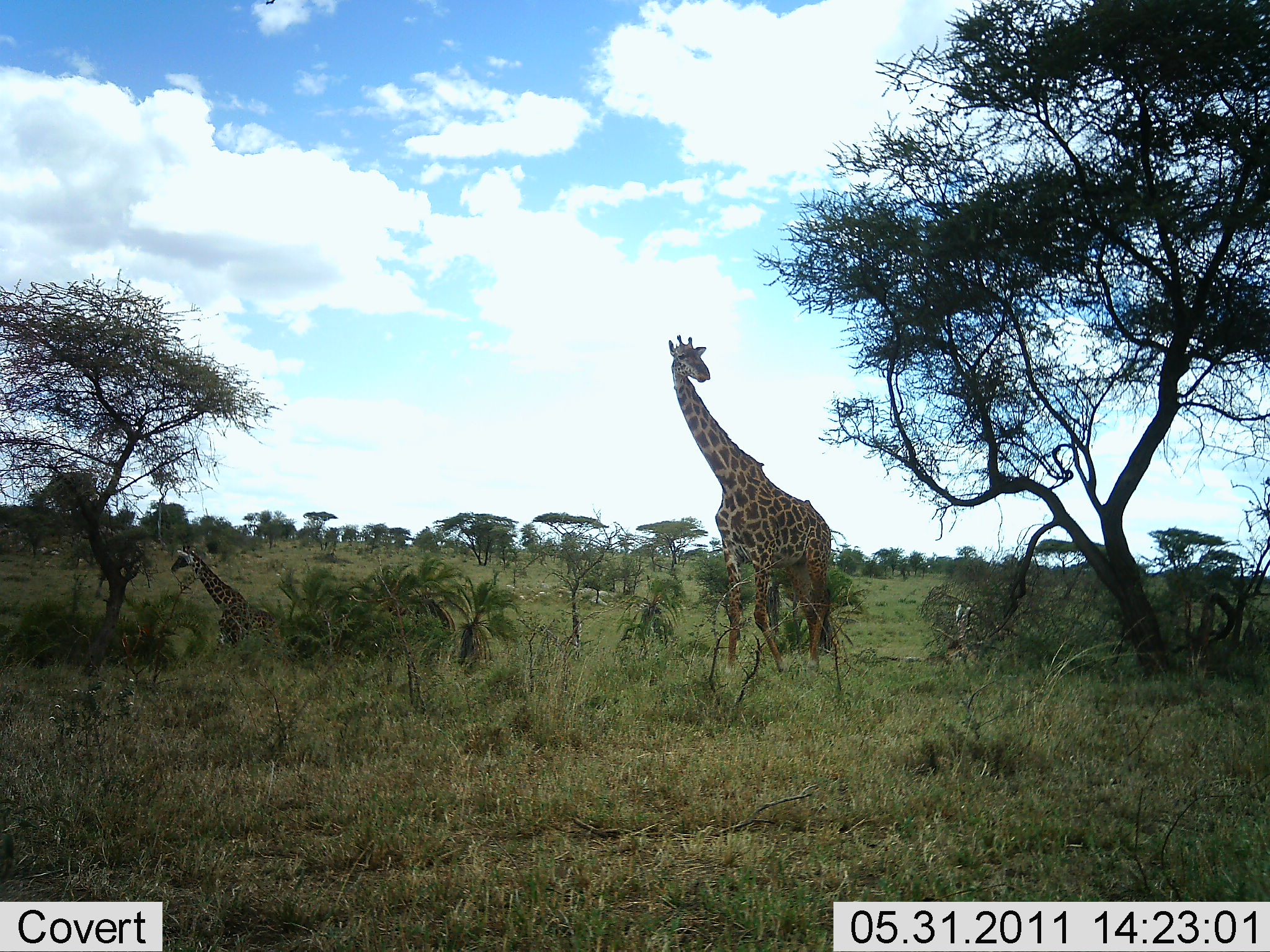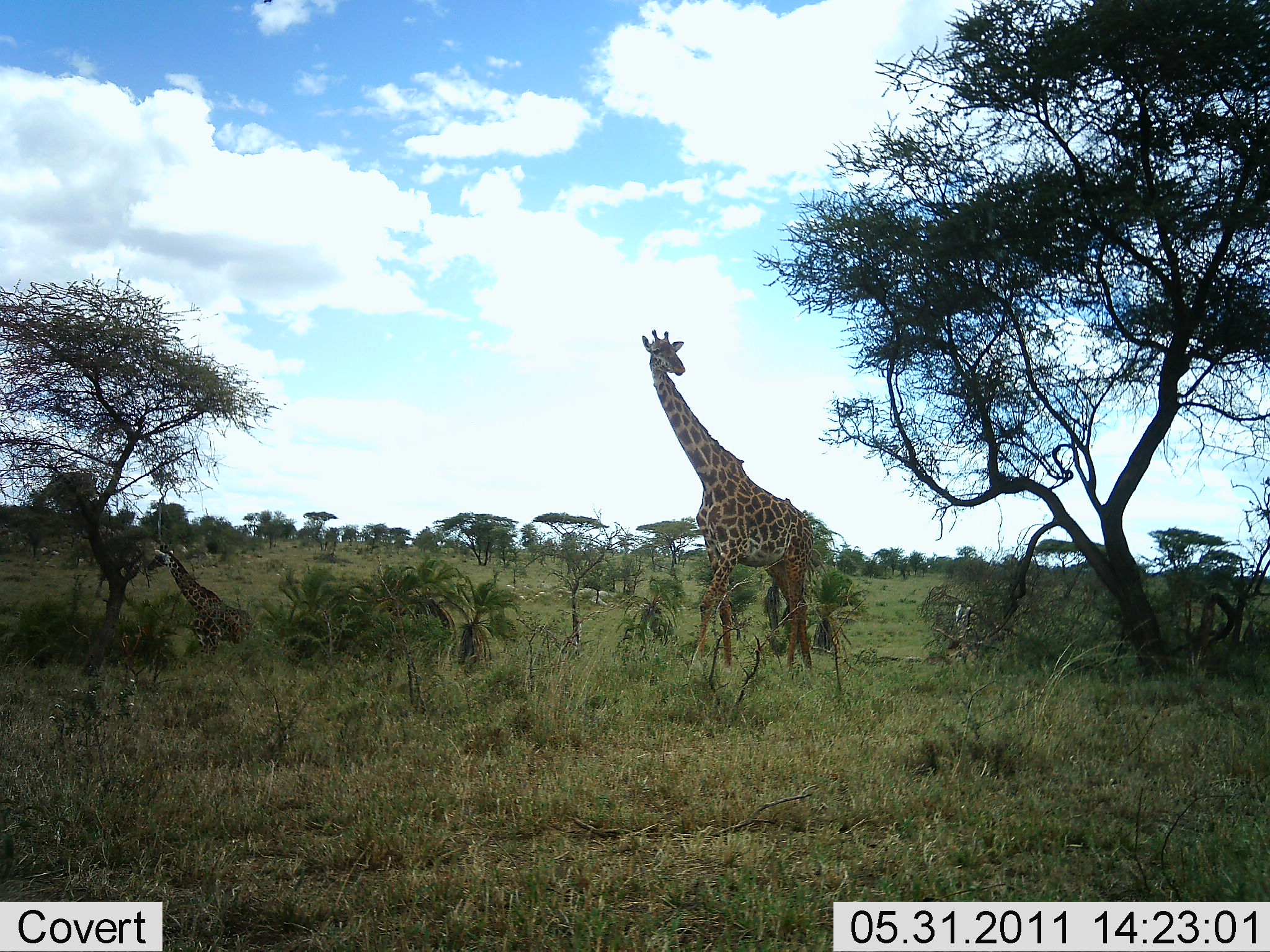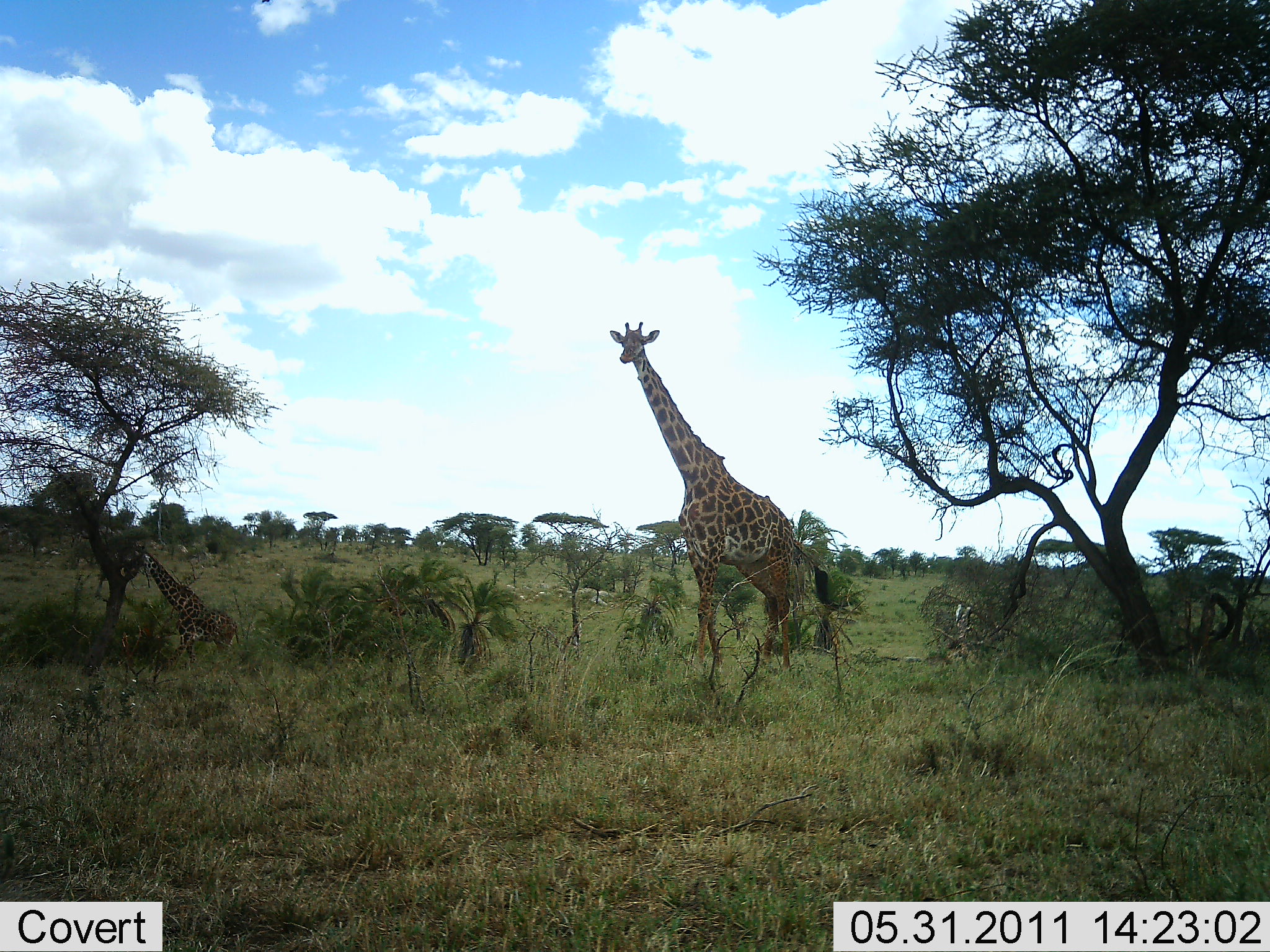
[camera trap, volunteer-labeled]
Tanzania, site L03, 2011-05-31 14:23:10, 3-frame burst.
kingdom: Animalia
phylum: Chordata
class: Mammalia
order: Artiodactyla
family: Giraffidae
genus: Giraffa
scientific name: Giraffa camelopardalis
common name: giraffe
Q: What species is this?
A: Giraffe (Giraffa camelopardalis).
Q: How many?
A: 2.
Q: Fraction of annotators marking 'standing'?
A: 15%.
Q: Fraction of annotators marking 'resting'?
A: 0%.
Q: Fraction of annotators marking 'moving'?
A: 85%.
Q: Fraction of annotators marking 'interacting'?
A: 0%.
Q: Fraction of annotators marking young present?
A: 23%.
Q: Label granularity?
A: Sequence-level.